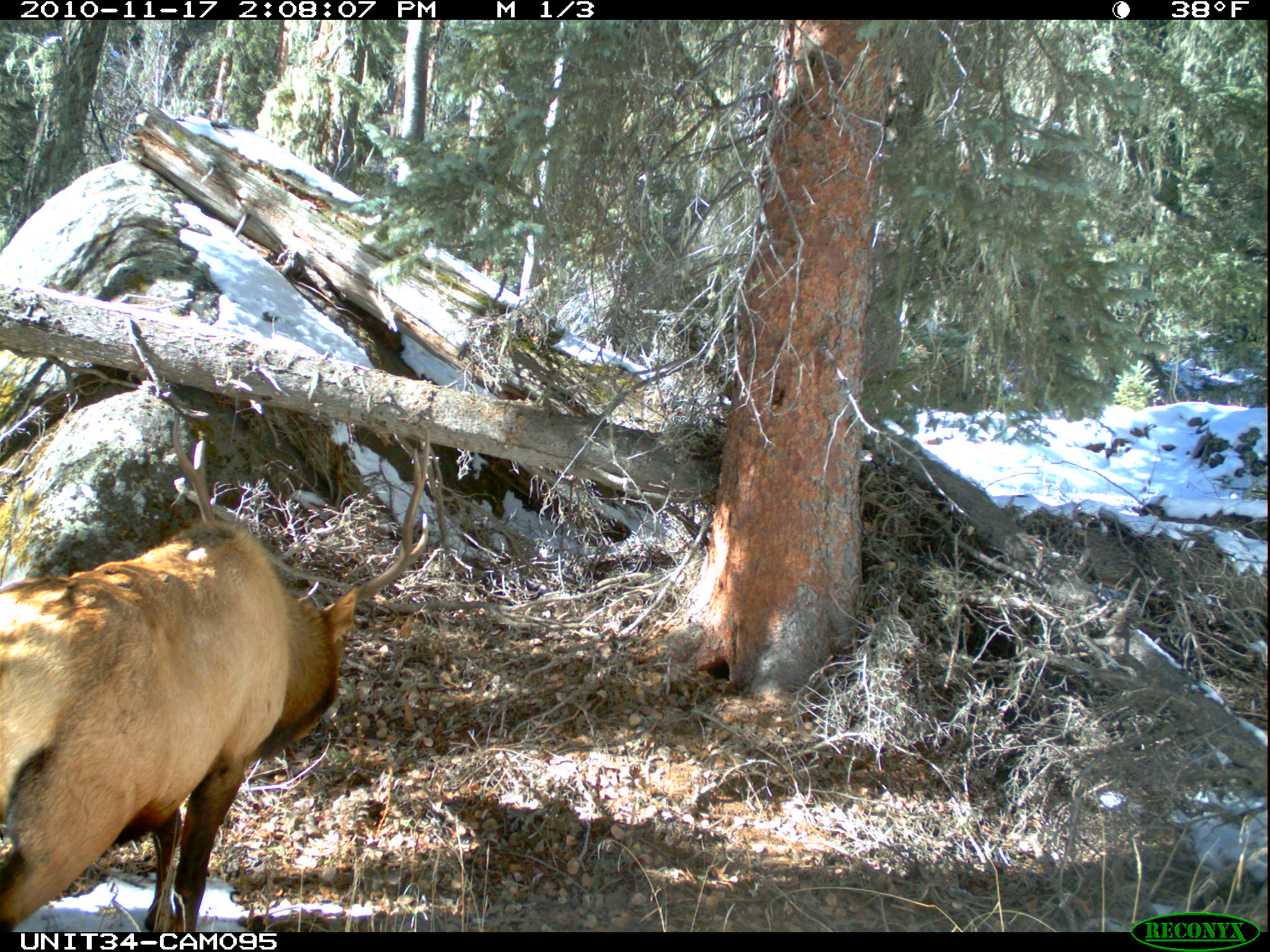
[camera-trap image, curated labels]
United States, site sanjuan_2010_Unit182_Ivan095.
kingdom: Animalia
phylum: Chordata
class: Mammalia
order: Artiodactyla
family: Cervidae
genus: Cervus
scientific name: Cervus elaphus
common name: red deer